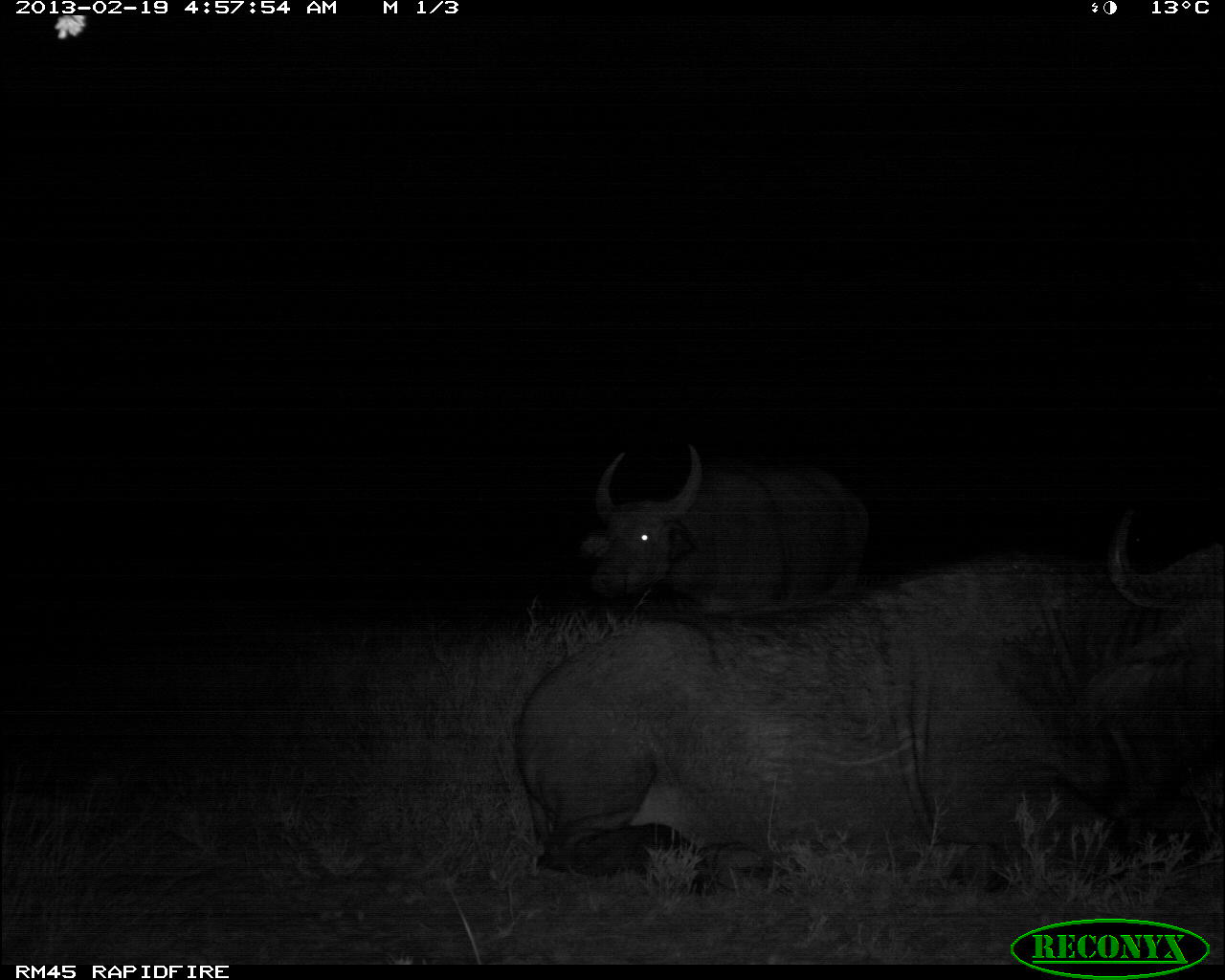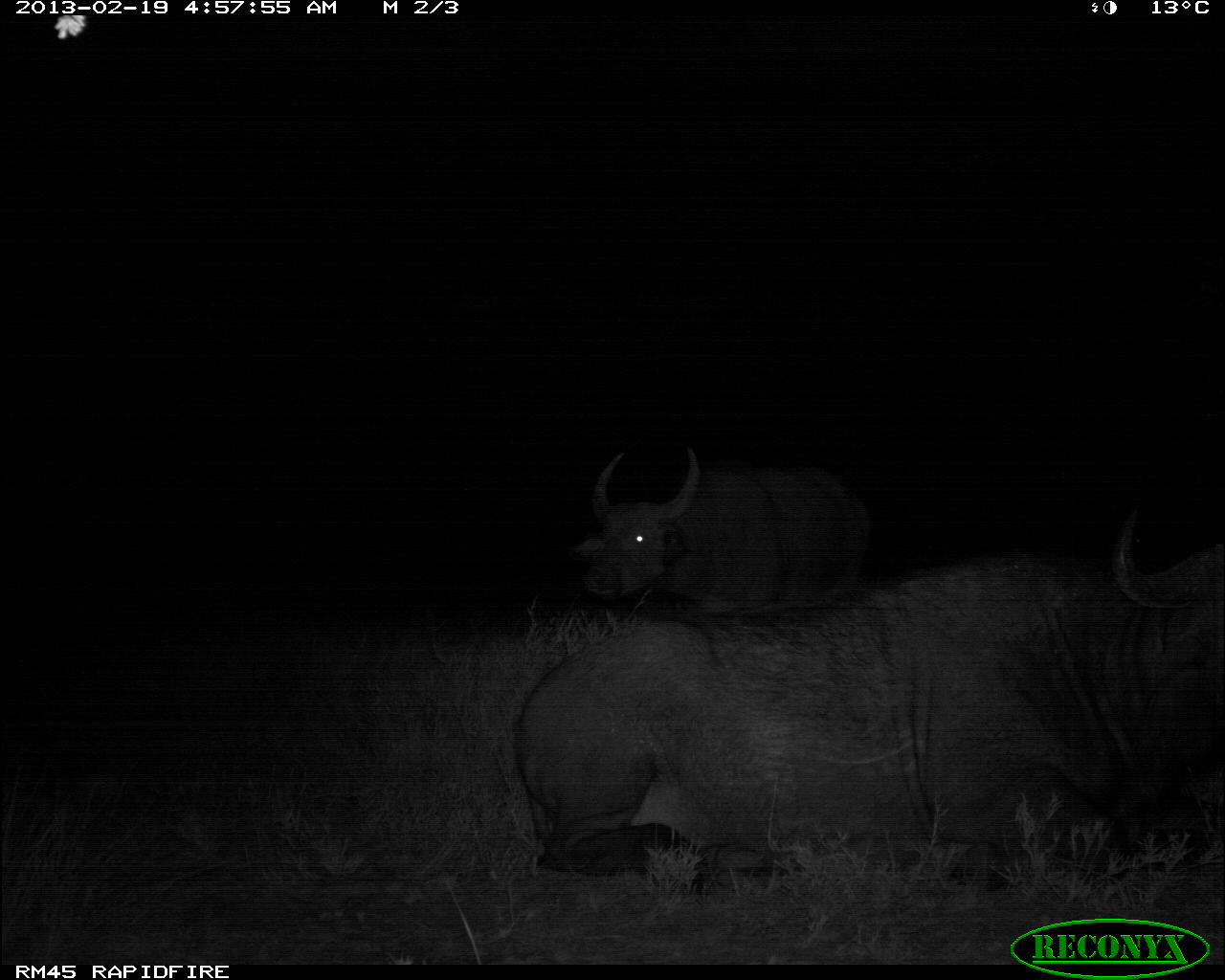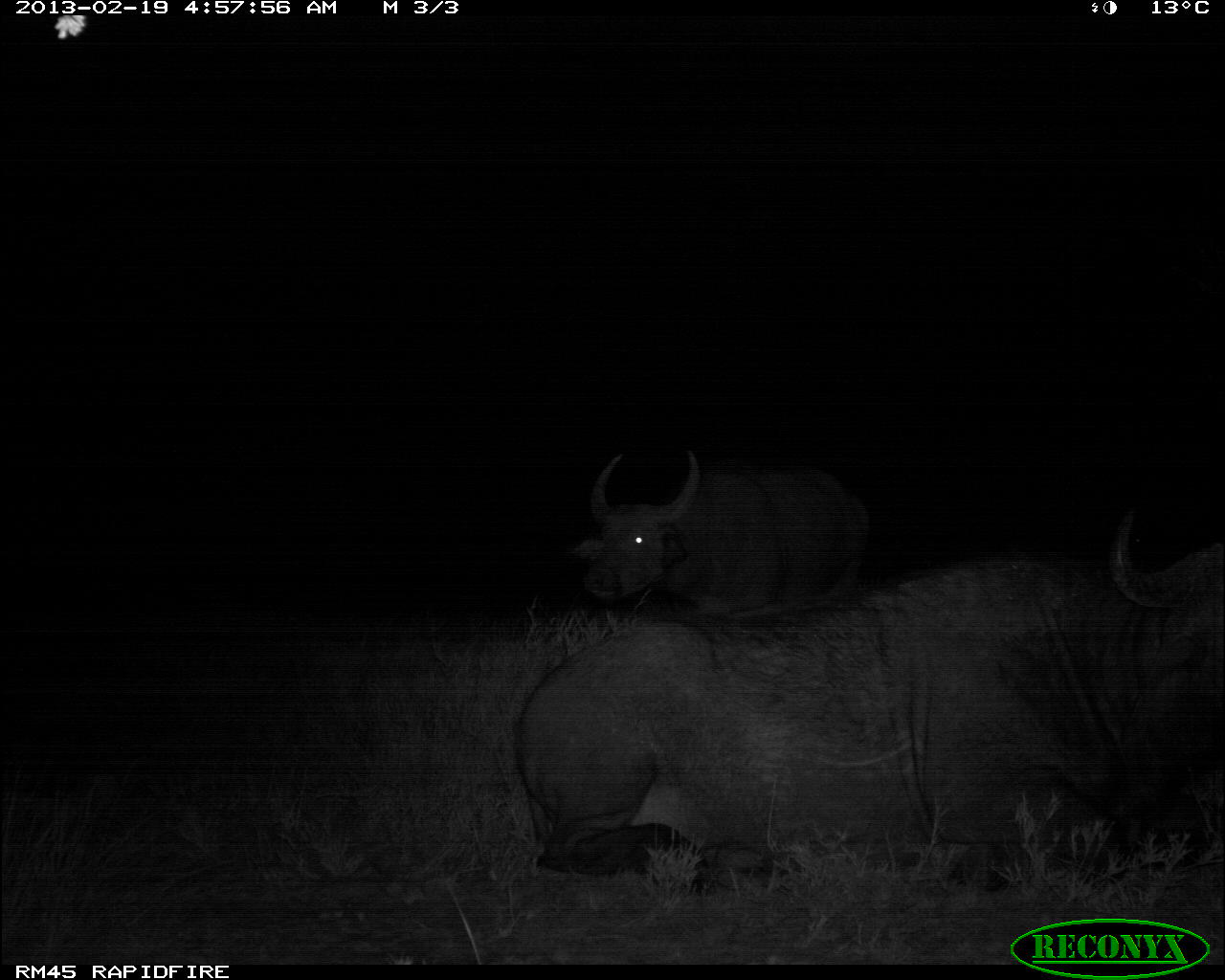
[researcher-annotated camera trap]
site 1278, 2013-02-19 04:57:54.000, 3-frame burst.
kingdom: Animalia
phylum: Chordata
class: Mammalia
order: Artiodactyla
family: Bovidae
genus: Syncerus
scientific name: Syncerus caffer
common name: african buffalo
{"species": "Syncerus caffer (african buffalo)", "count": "2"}